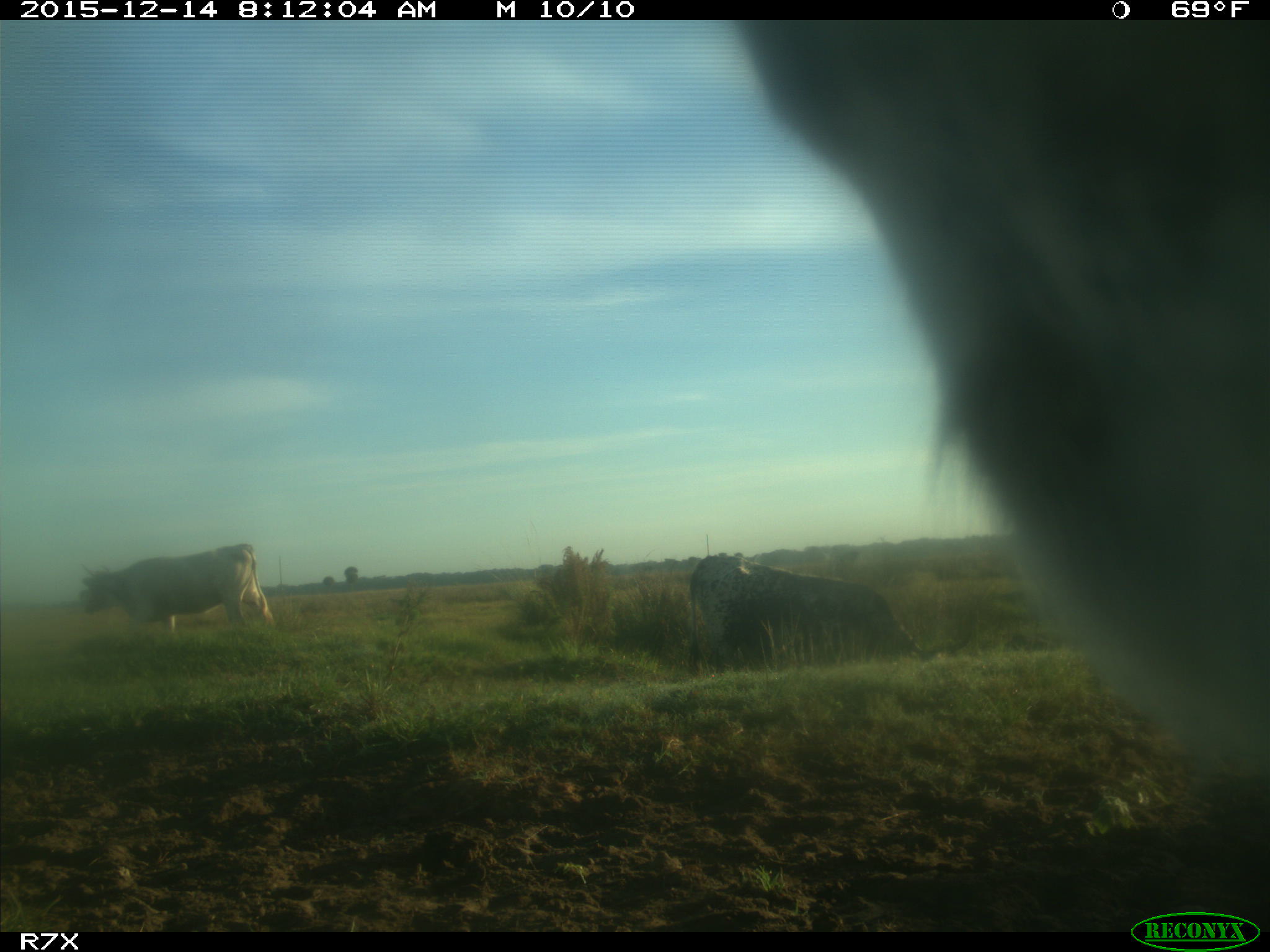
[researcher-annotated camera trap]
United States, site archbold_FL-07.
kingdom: Animalia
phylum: Chordata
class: Mammalia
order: Artiodactyla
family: Bovidae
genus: Bos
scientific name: Bos taurus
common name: domestic cow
Bos taurus (domestic cow).